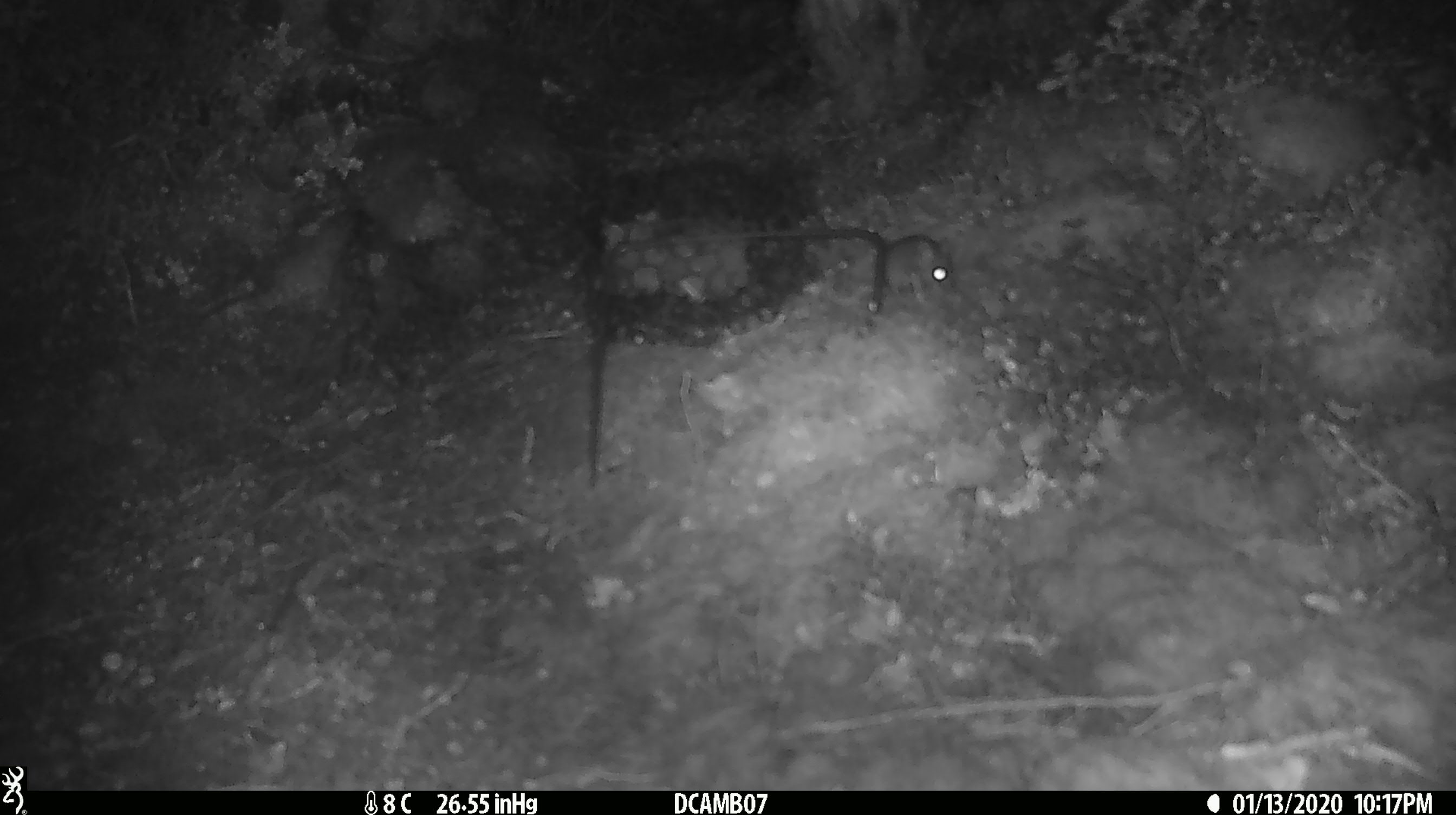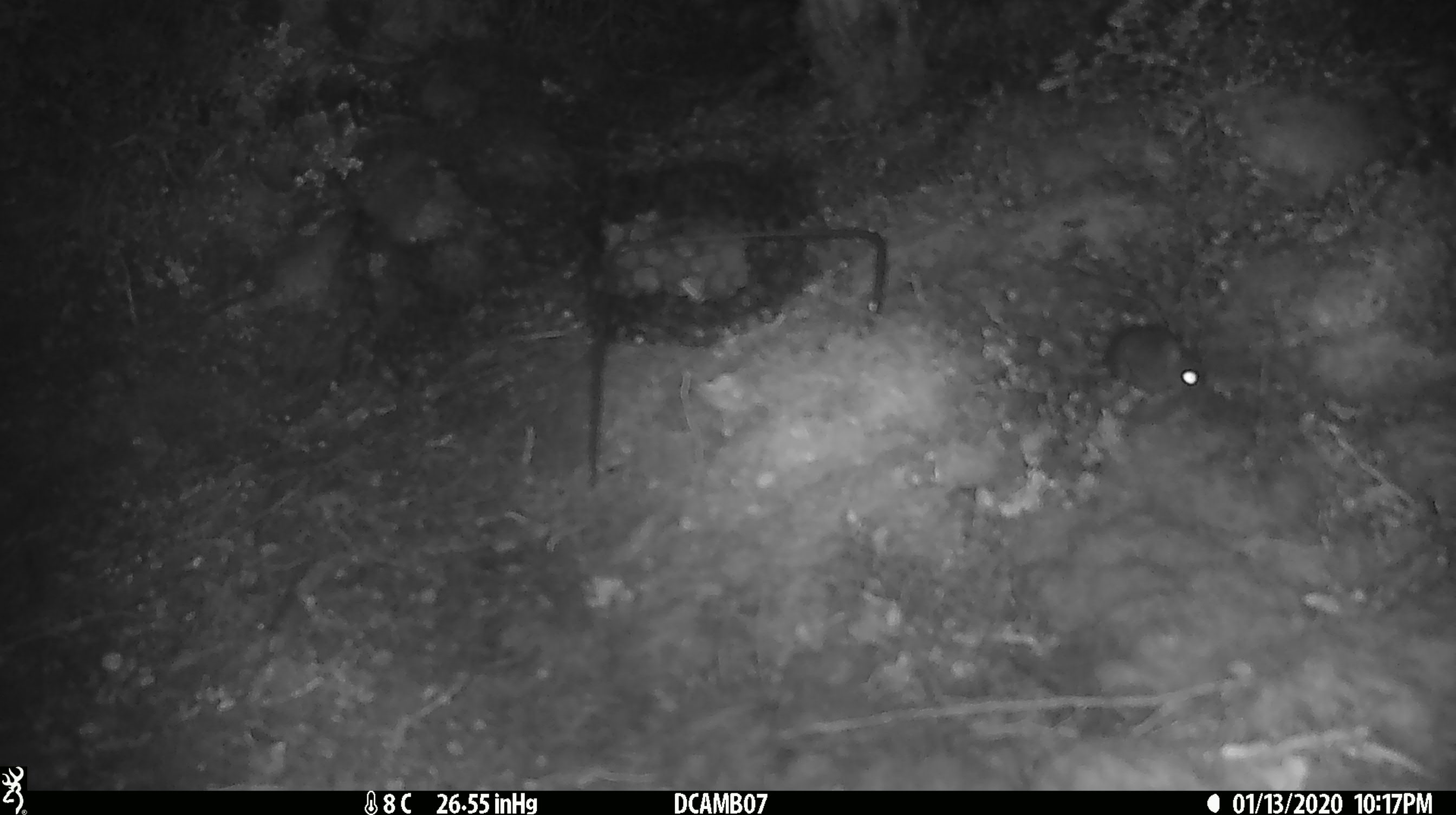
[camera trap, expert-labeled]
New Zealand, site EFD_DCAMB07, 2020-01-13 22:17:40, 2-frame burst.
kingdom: Animalia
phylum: Chordata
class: Mammalia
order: Rodentia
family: Muridae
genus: Mus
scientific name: Mus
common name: mouse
Mouse (Mus).